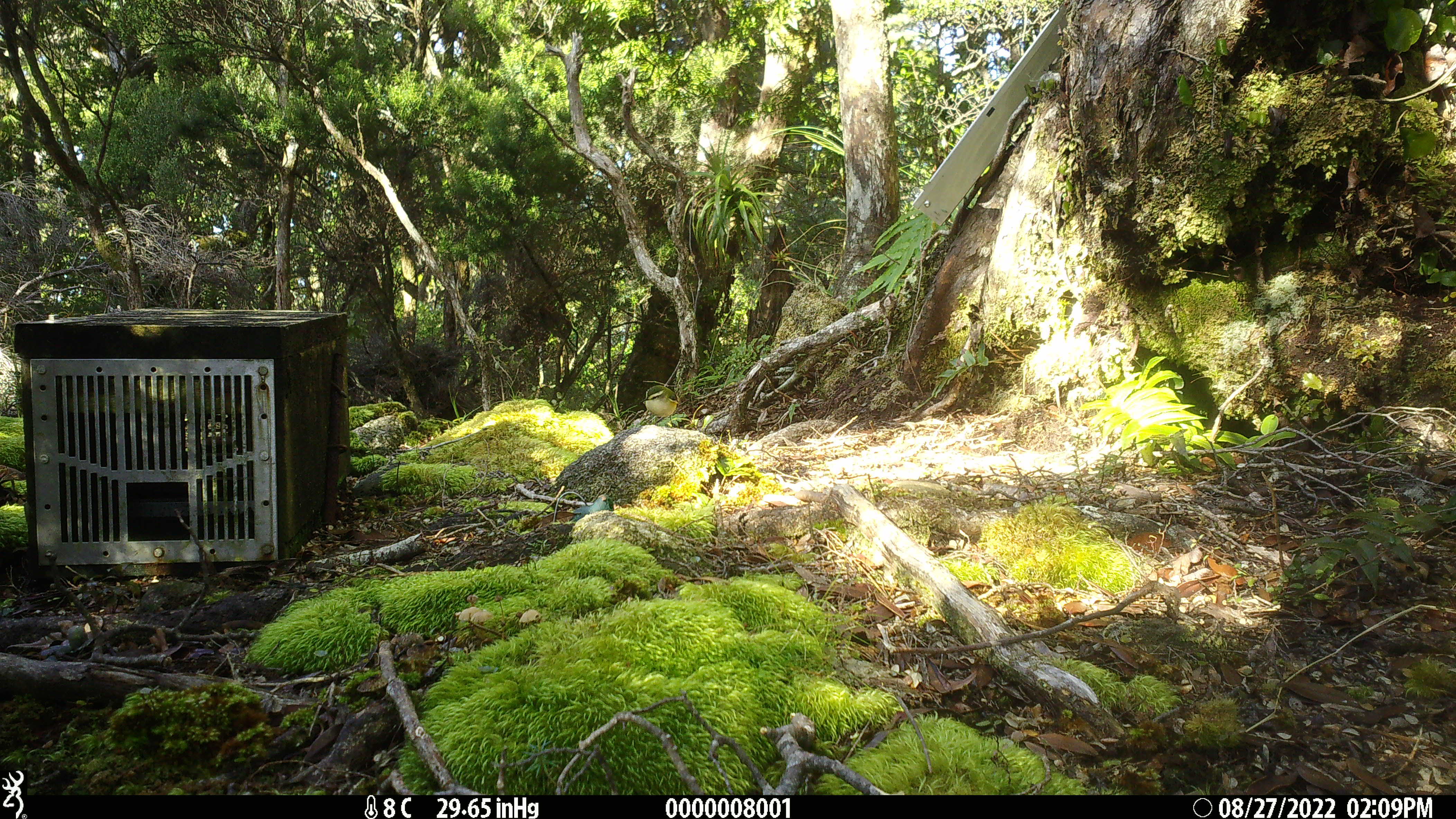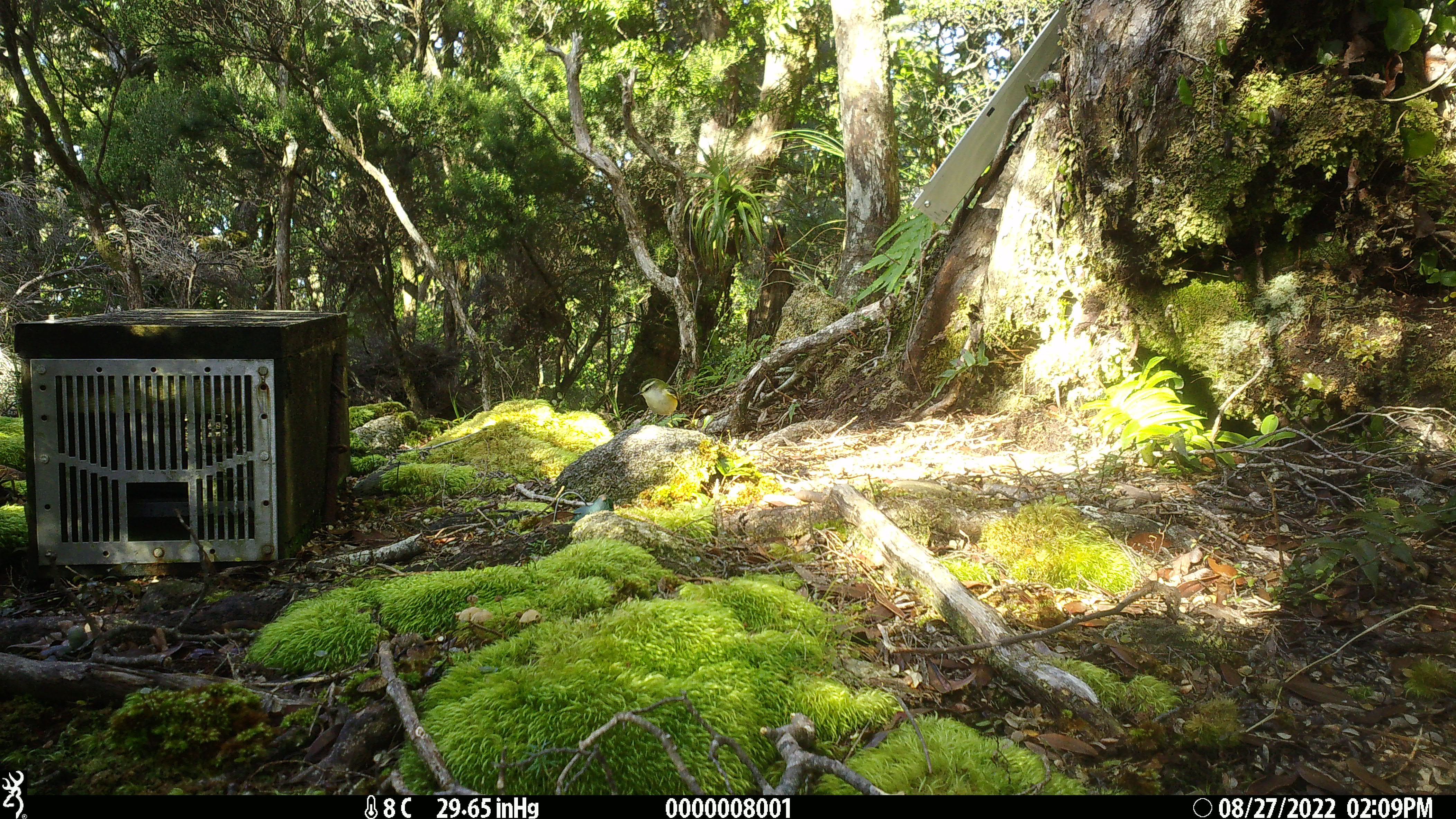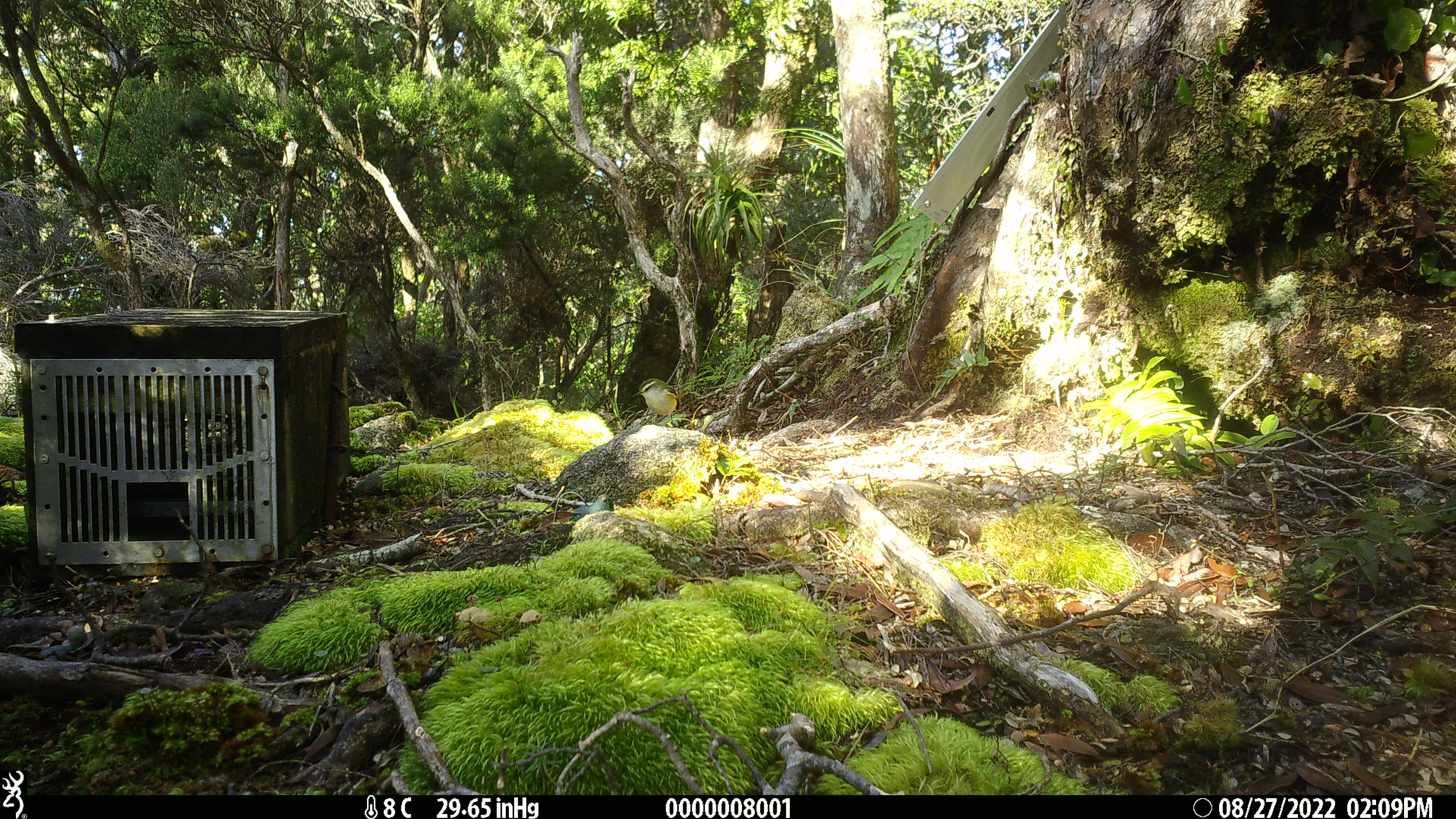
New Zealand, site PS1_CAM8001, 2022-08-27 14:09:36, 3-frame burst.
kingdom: Animalia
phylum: Chordata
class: Aves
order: Passeriformes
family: Acanthisittidae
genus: Acanthisitta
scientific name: Acanthisitta chloris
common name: rifleman